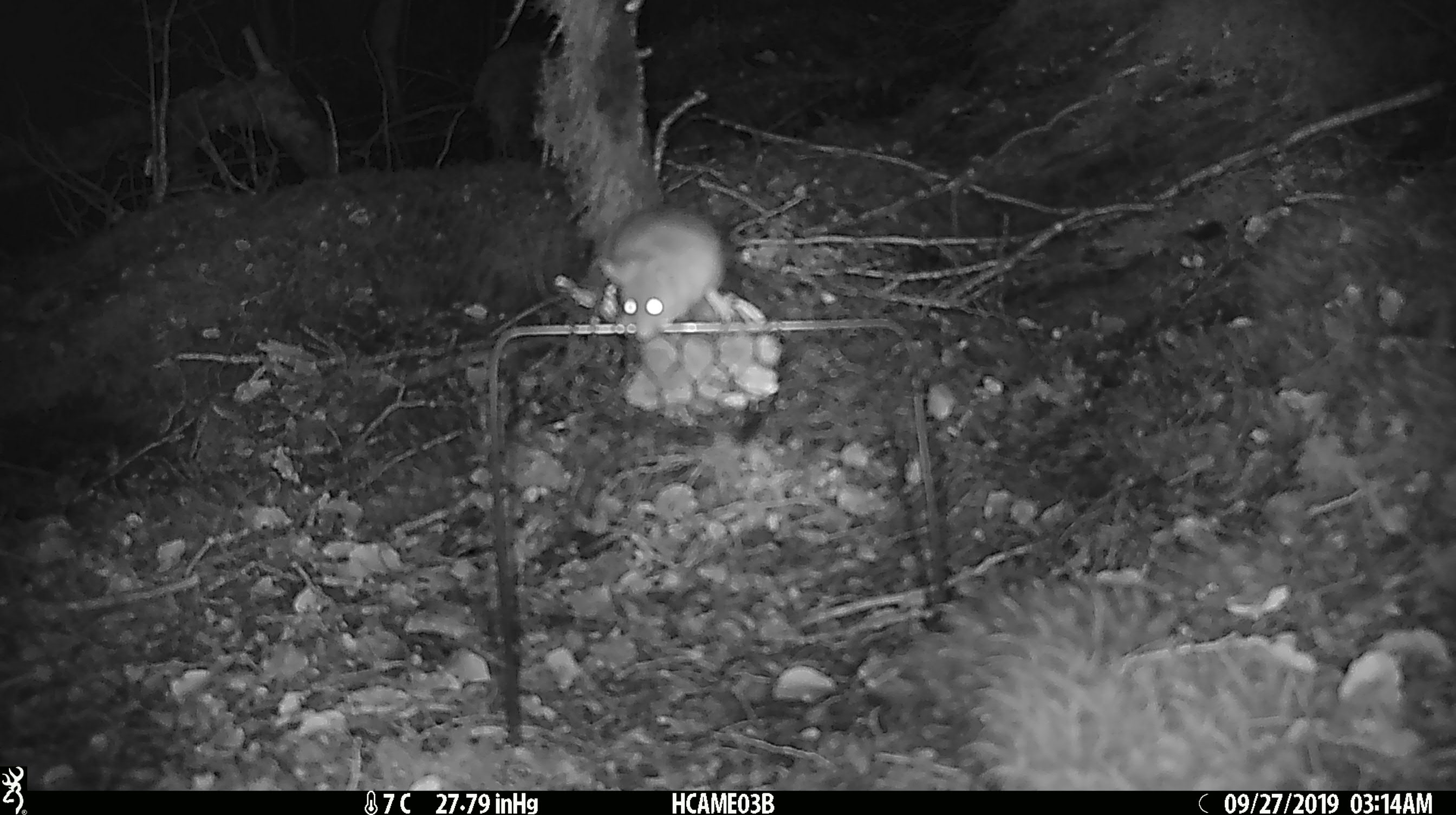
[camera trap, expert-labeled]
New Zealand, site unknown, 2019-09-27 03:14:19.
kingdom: Animalia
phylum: Chordata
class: Mammalia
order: Rodentia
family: Muridae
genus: Mus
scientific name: Mus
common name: mouse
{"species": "mouse (Mus)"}